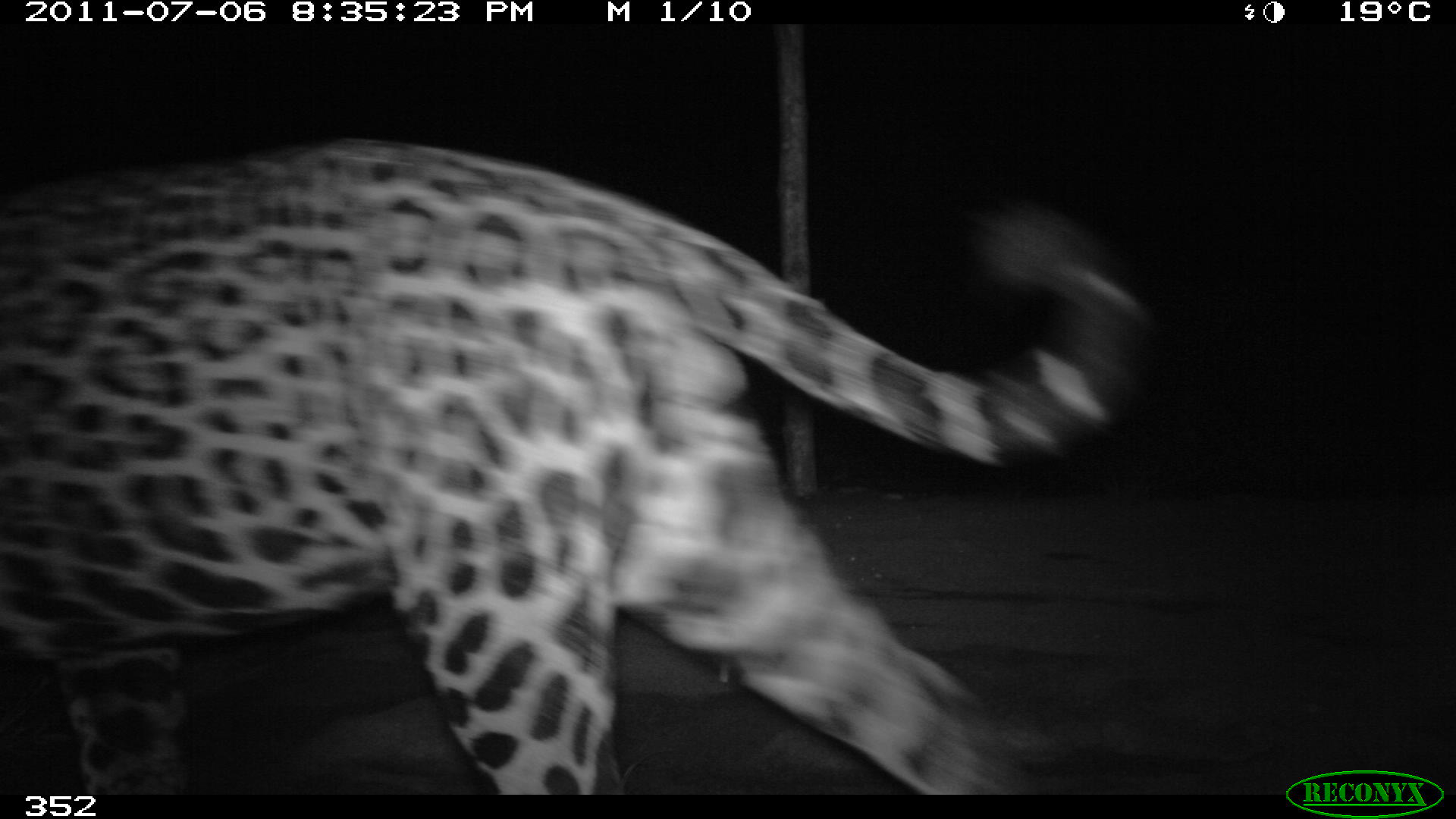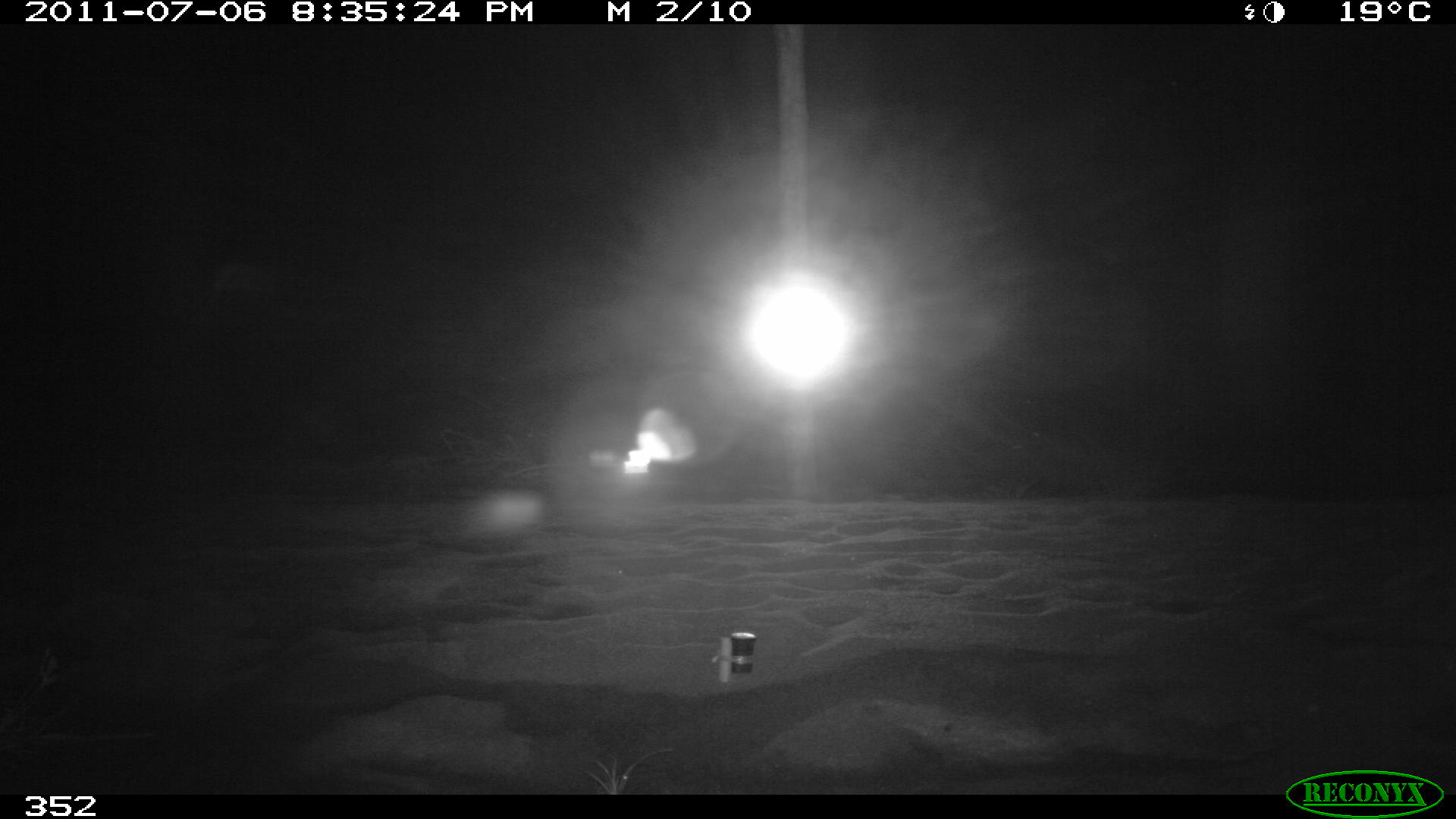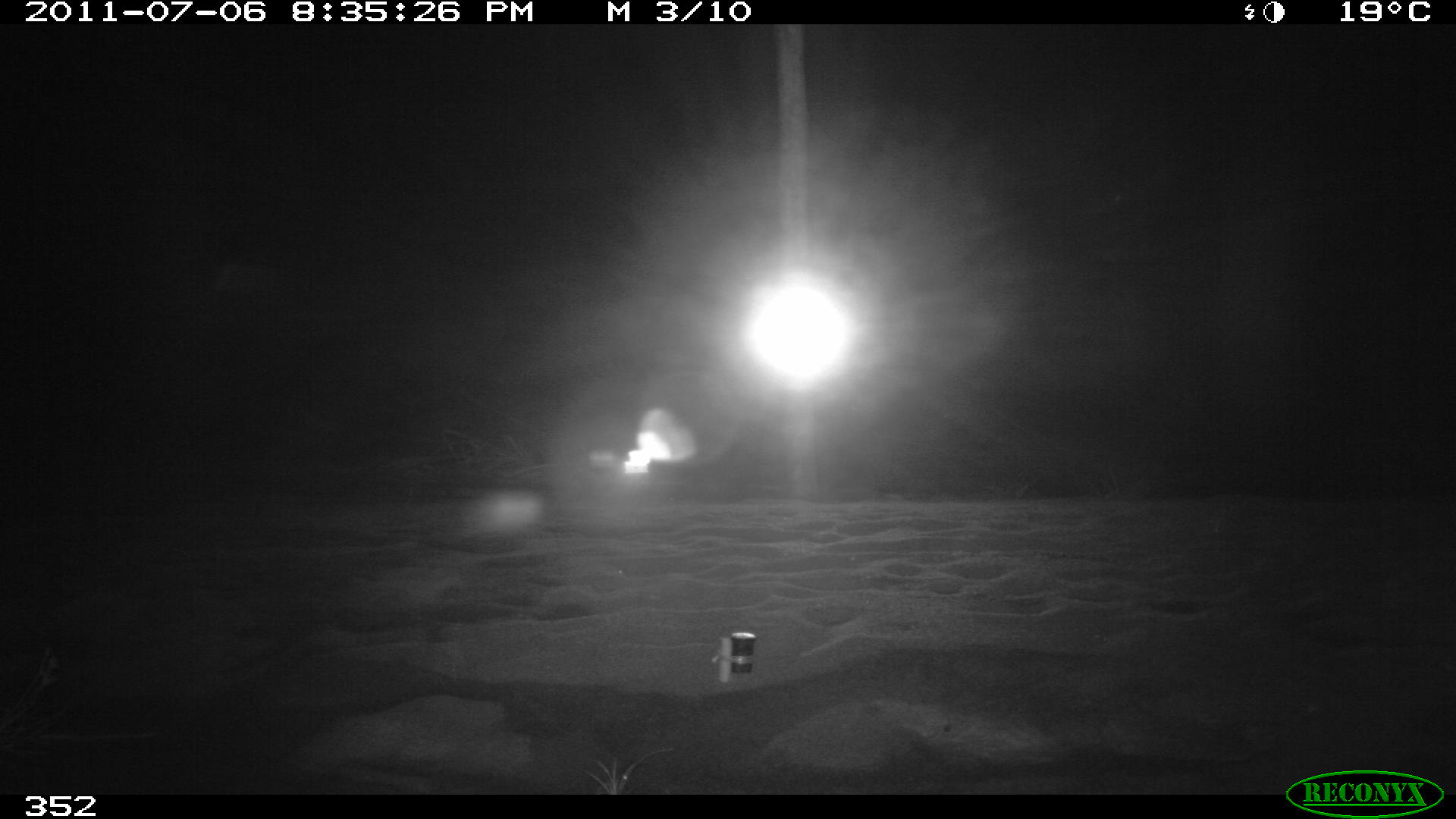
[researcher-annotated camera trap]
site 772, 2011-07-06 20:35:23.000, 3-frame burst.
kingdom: Animalia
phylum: Chordata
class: Mammalia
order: Carnivora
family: Felidae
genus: Panthera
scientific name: Panthera onca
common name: jaguar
Panthera onca (jaguar).